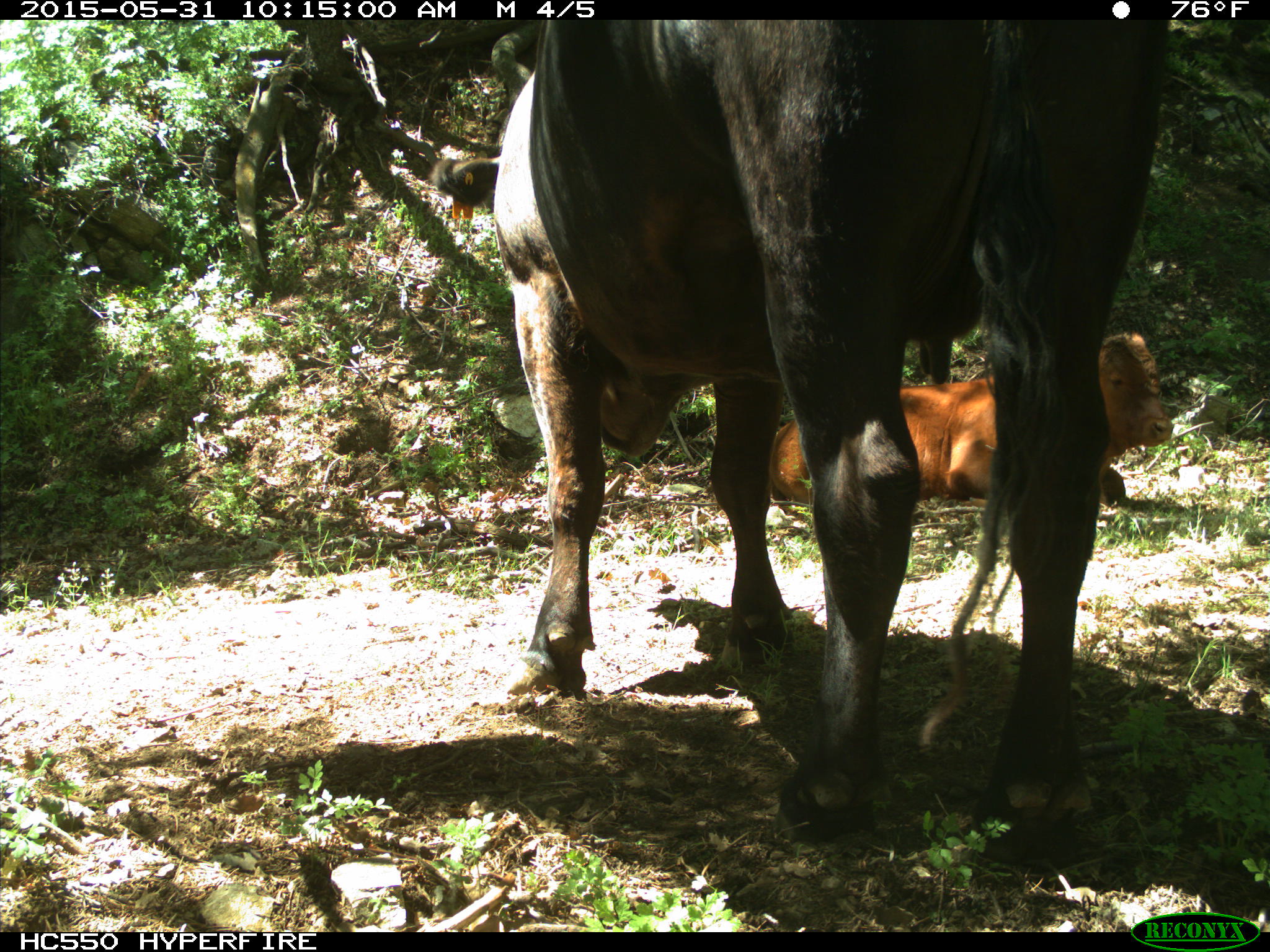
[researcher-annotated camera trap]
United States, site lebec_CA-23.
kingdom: Animalia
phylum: Chordata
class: Mammalia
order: Artiodactyla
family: Bovidae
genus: Bos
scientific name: Bos taurus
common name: domestic cow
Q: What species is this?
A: Bos taurus (domestic cow).